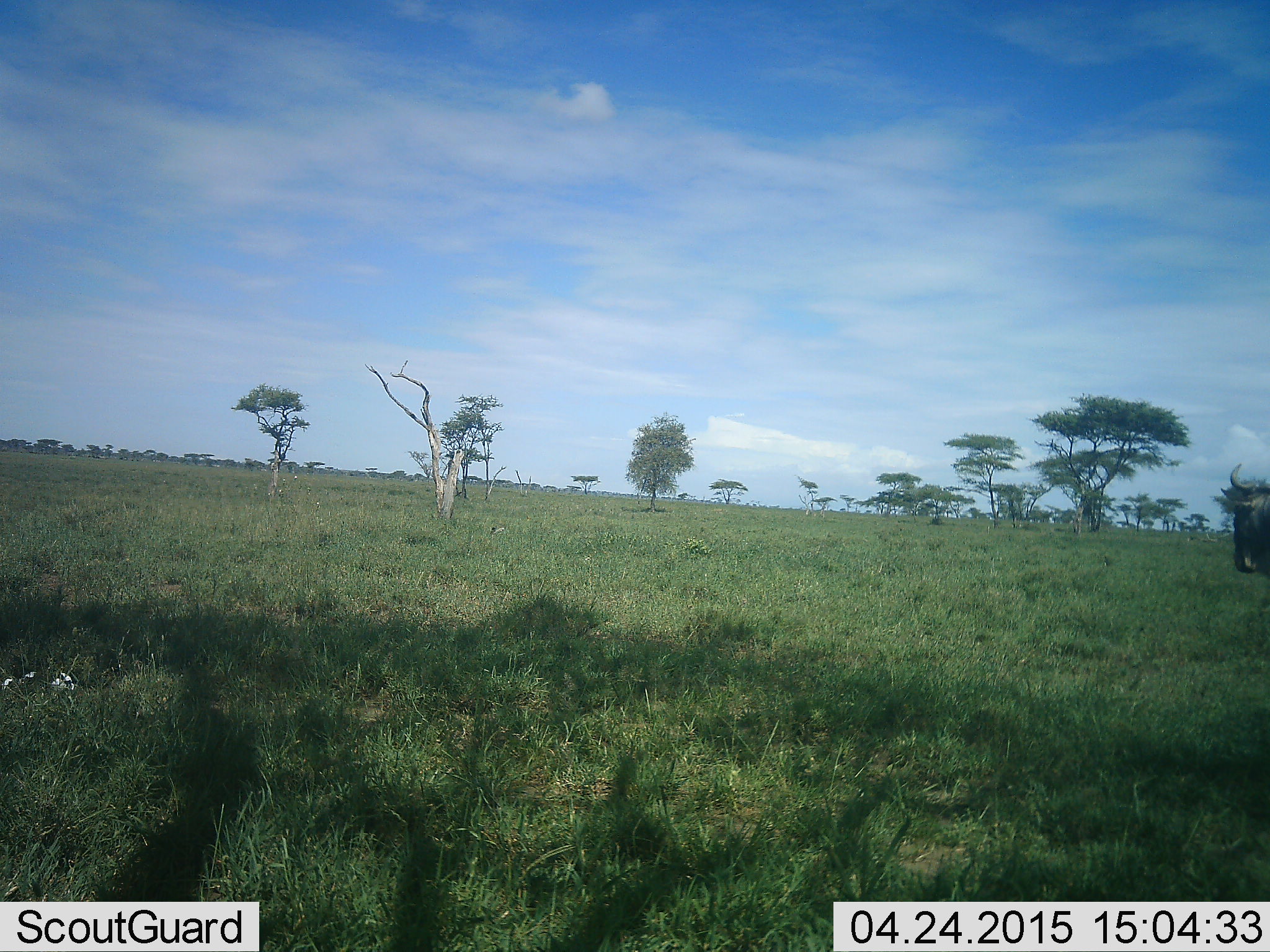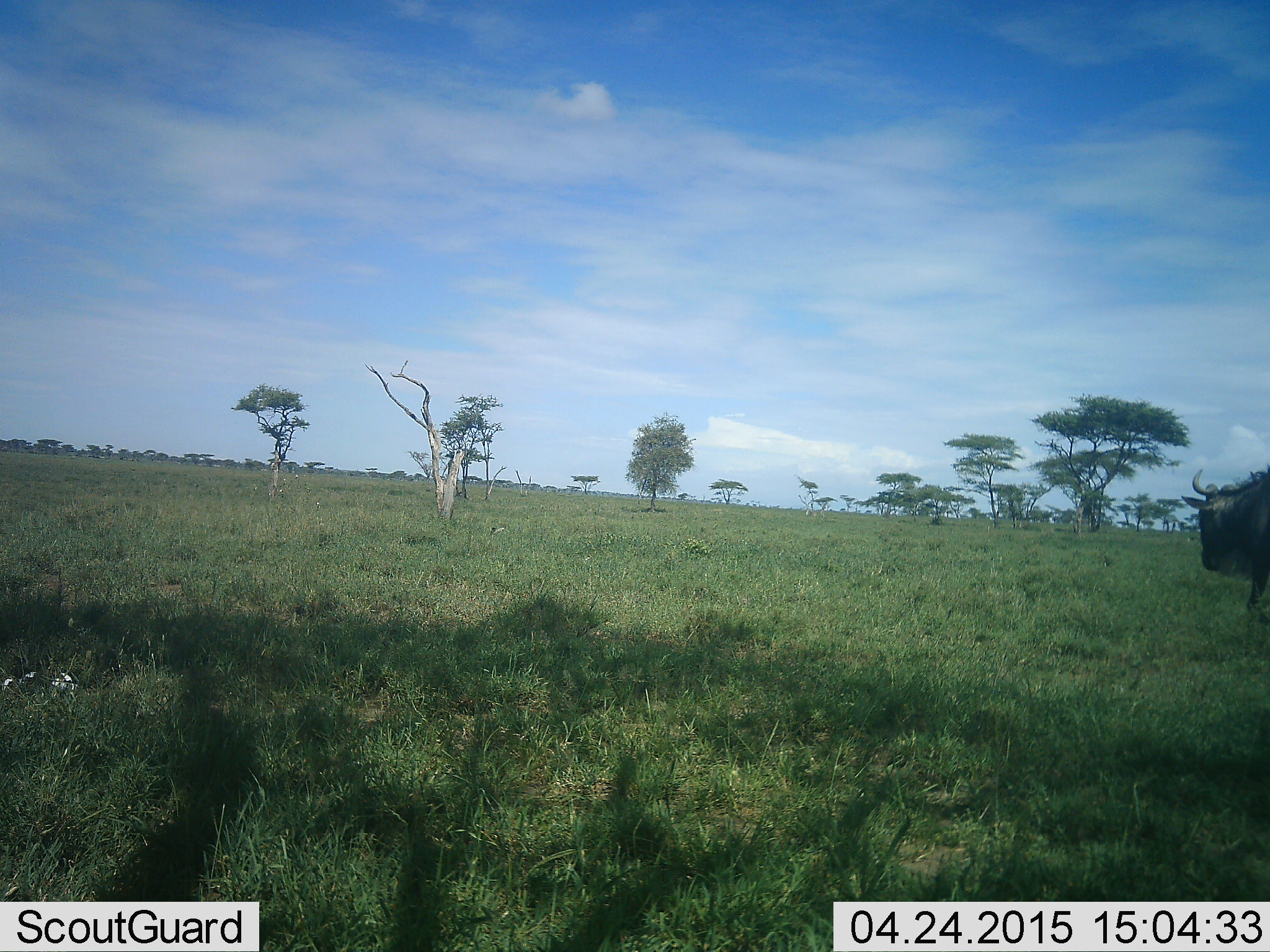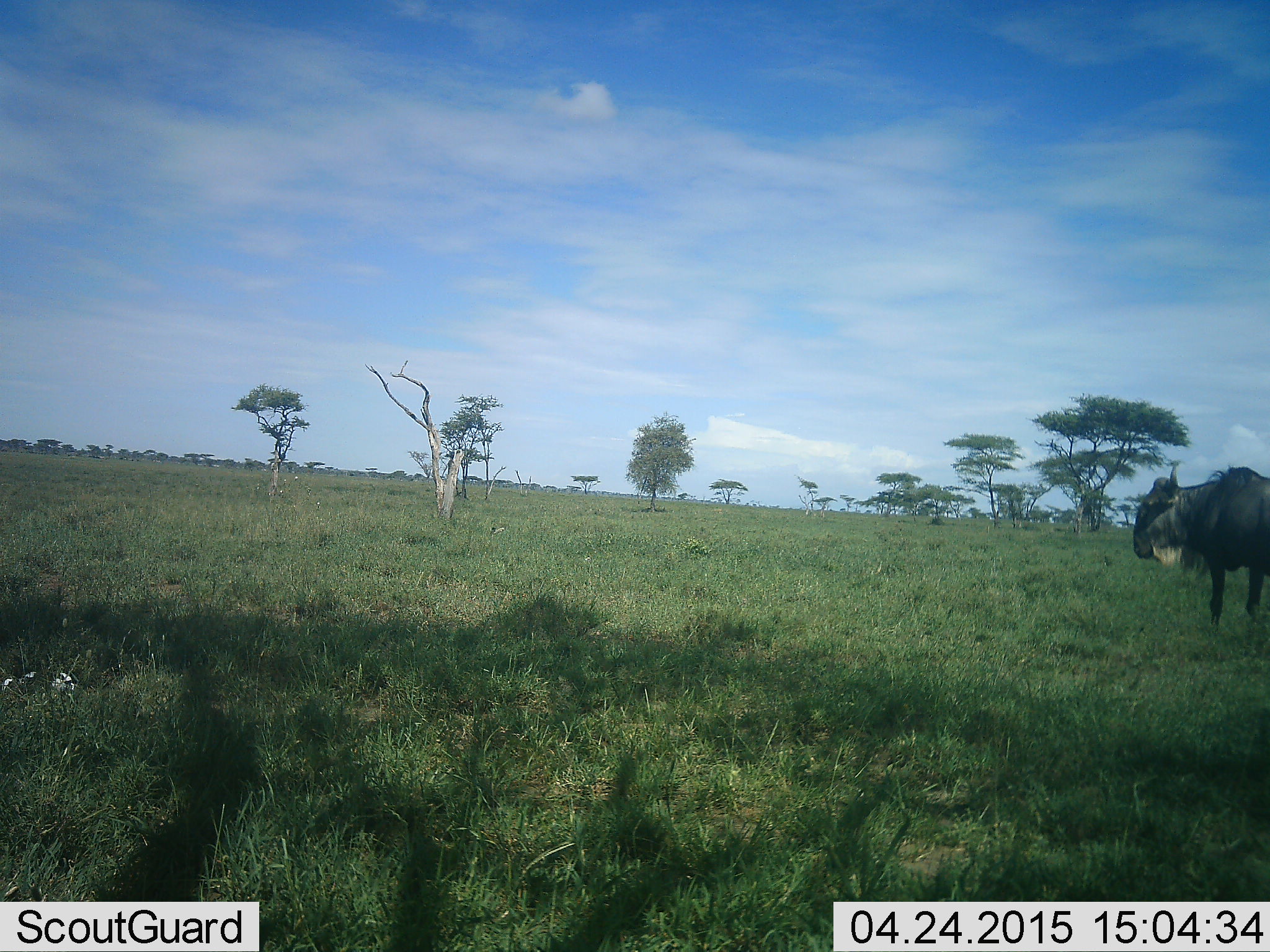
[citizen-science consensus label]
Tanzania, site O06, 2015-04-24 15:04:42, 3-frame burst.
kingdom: Animalia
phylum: Chordata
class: Mammalia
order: Artiodactyla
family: Bovidae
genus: Connochaetes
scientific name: Connochaetes taurinus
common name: blue wildebeest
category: wildebeest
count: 1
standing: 20%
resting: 0%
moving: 80%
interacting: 0%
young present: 0%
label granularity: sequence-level